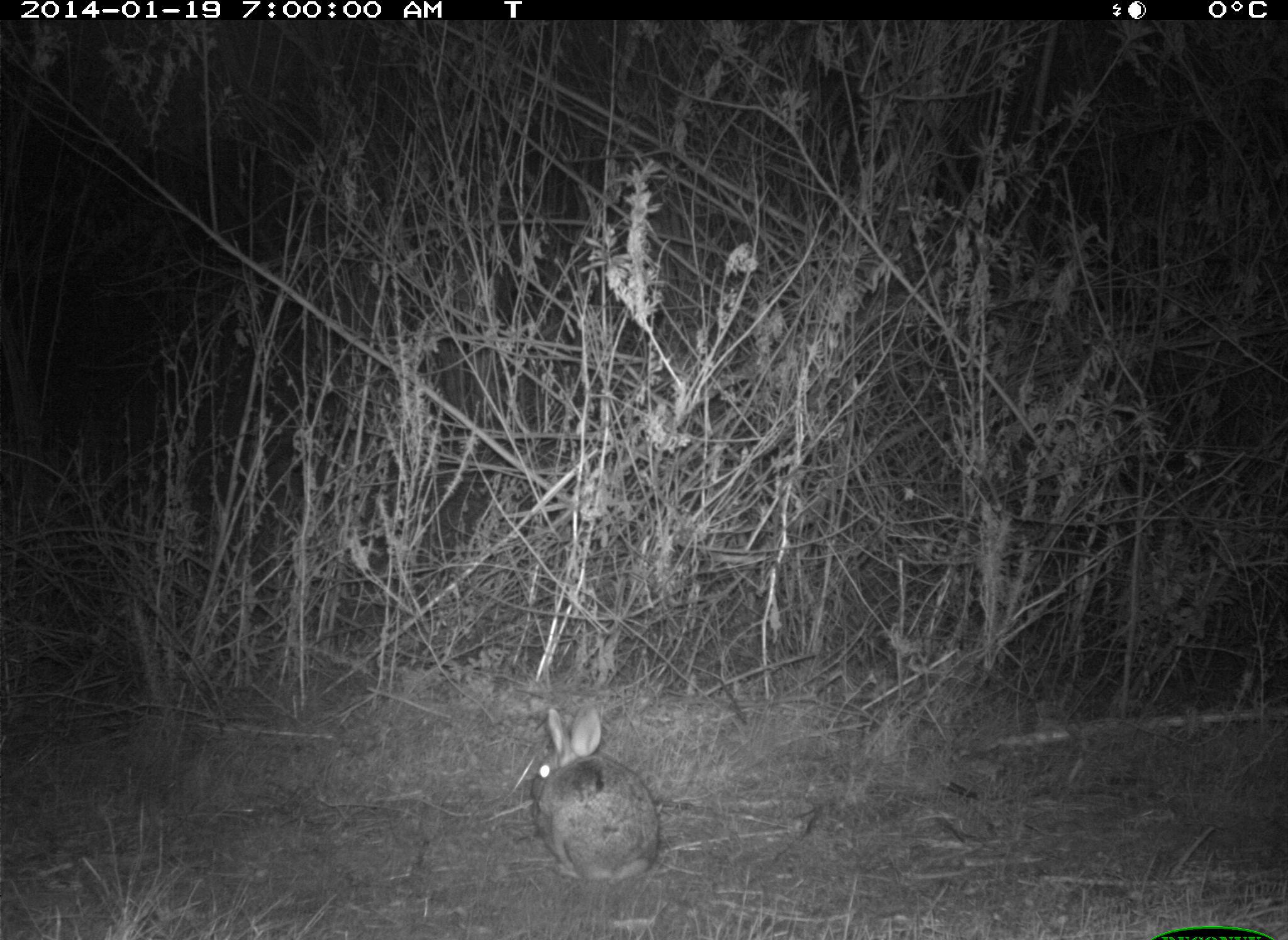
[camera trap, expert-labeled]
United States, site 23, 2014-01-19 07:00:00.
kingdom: Animalia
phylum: Chordata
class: Mammalia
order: Lagomorpha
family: Leporidae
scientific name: Leporidae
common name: rabbits and hares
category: rabbit